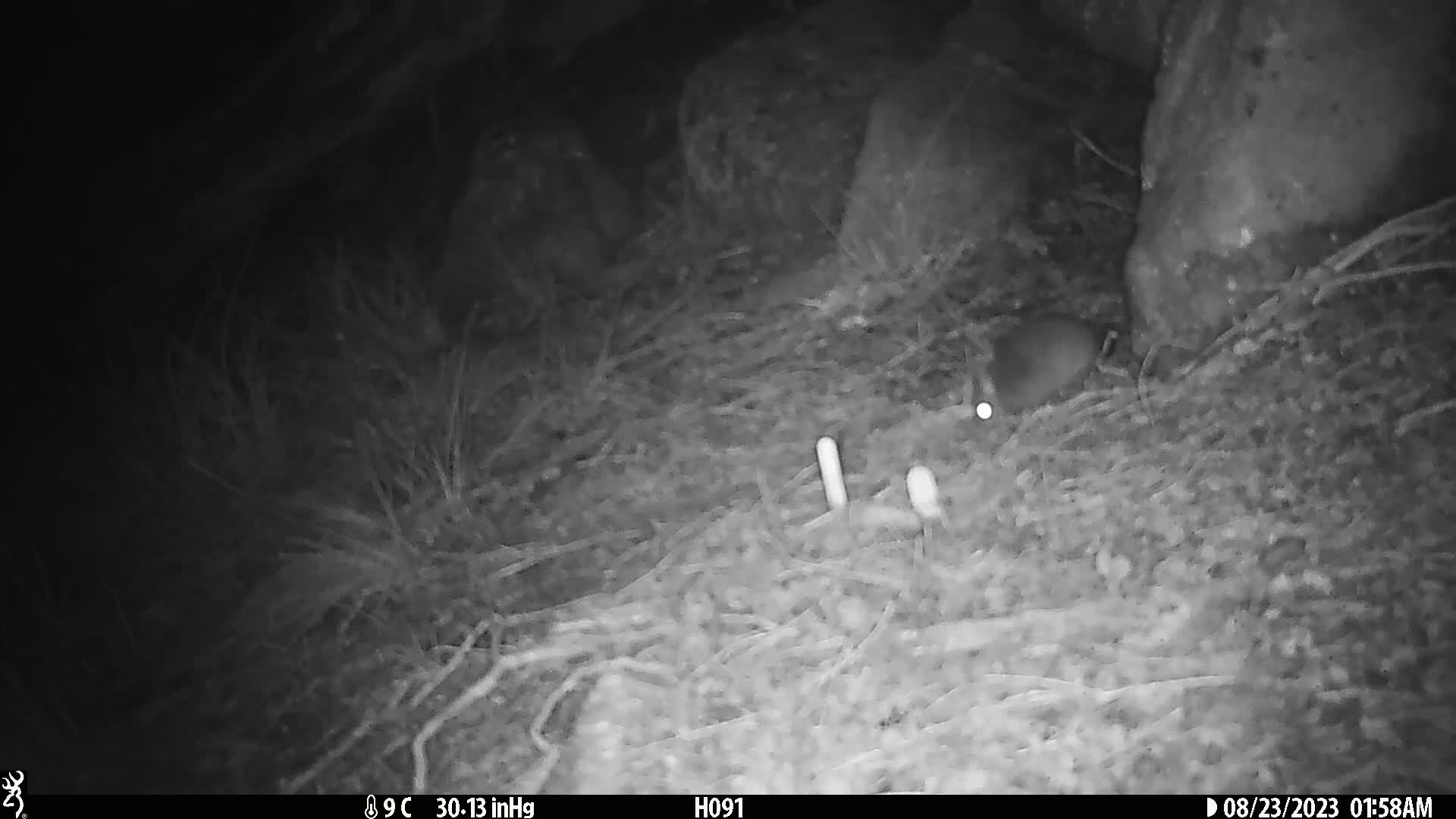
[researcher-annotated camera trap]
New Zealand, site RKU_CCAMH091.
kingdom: Animalia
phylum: Chordata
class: Mammalia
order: Rodentia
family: Muridae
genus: Rattus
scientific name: Rattus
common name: rat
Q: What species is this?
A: Rat (Rattus).